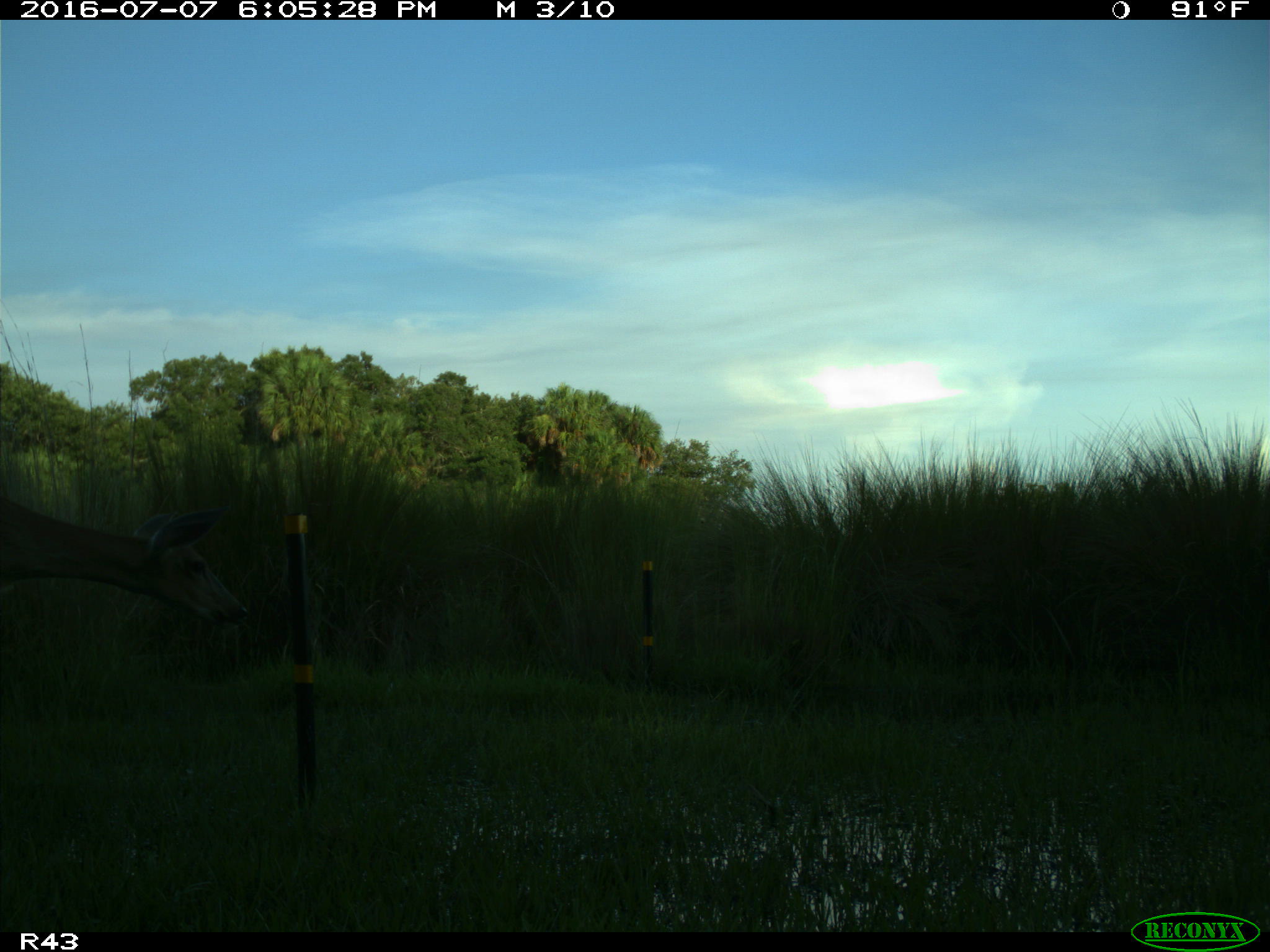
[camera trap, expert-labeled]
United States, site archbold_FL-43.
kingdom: Animalia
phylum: Chordata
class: Mammalia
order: Artiodactyla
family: Cervidae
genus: Odocoileus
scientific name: Odocoileus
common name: deer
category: unidentified deer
Unidentified deer (deer) (Odocoileus).